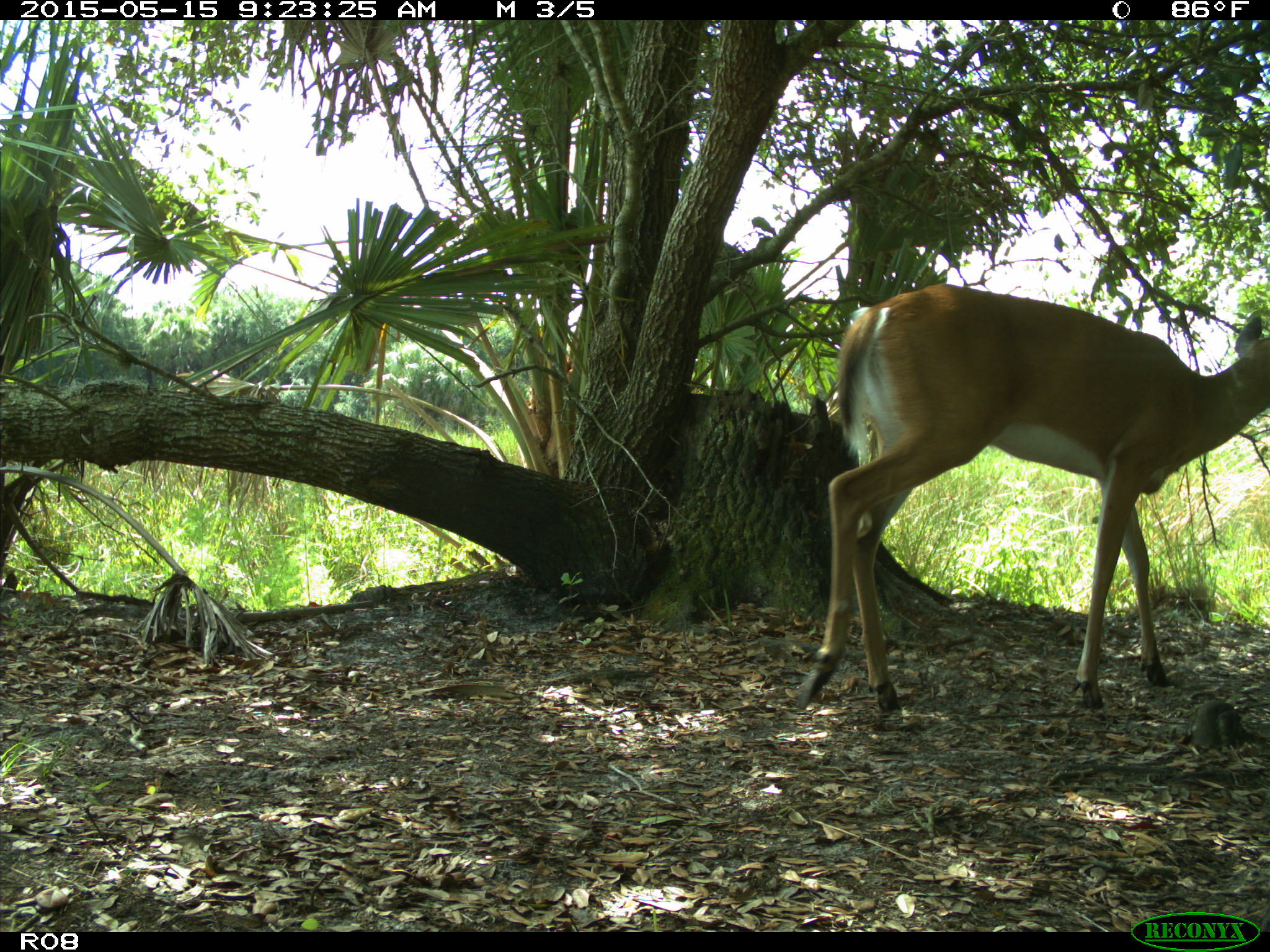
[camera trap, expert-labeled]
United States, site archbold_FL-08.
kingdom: Animalia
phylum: Chordata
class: Mammalia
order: Artiodactyla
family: Cervidae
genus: Odocoileus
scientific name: Odocoileus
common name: deer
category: unidentified deer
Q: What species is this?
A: Unidentified deer (deer) (Odocoileus).